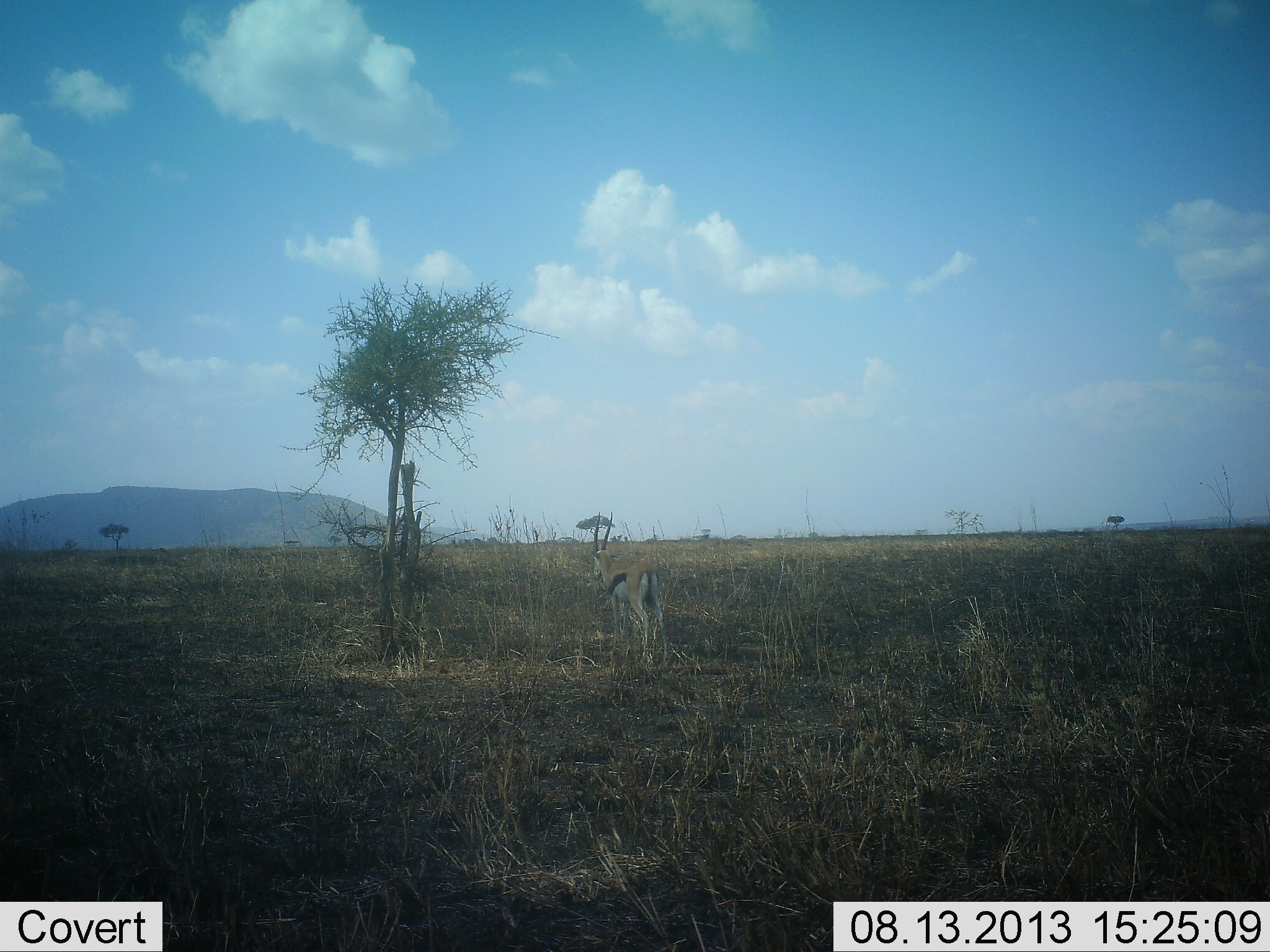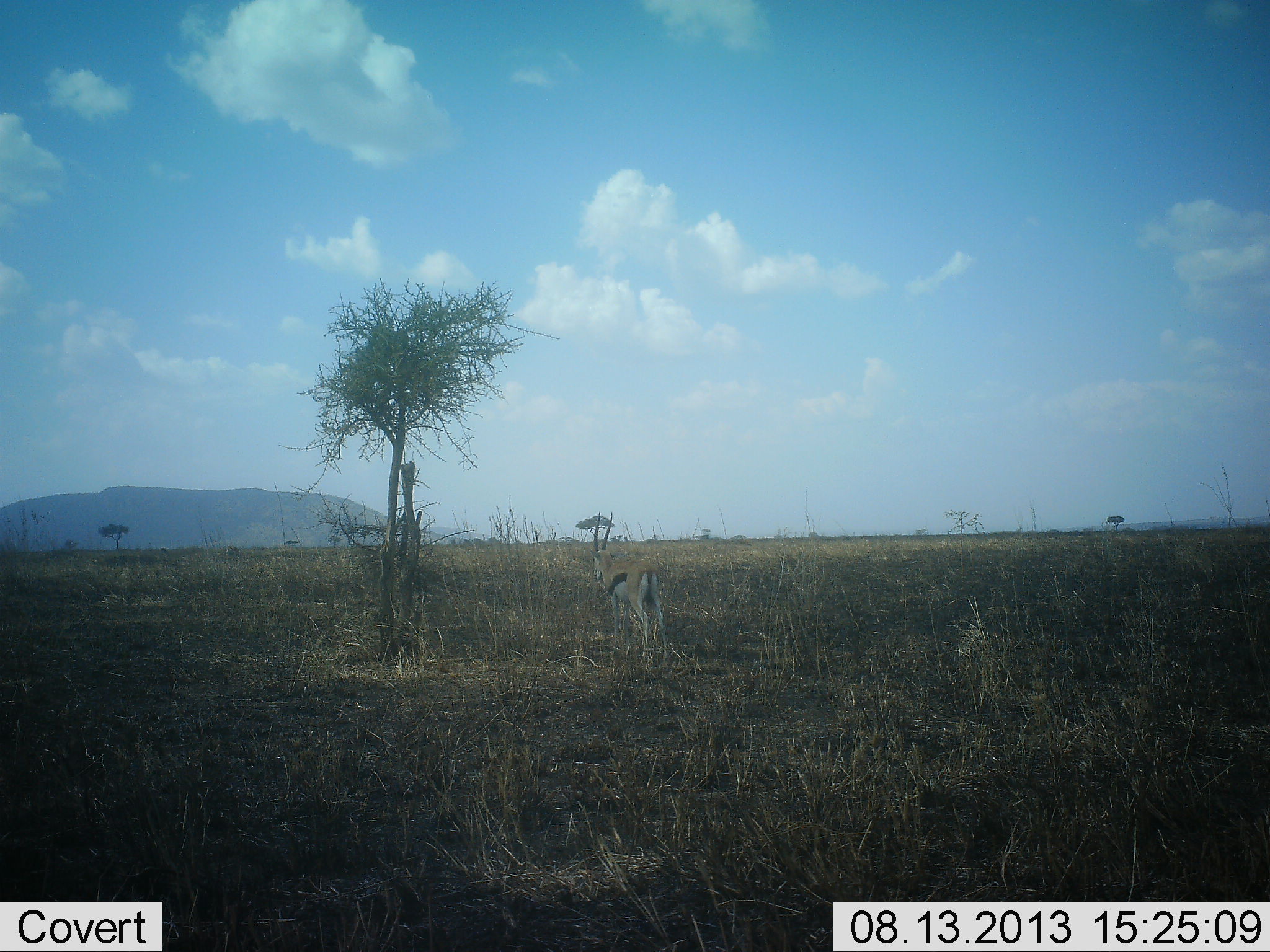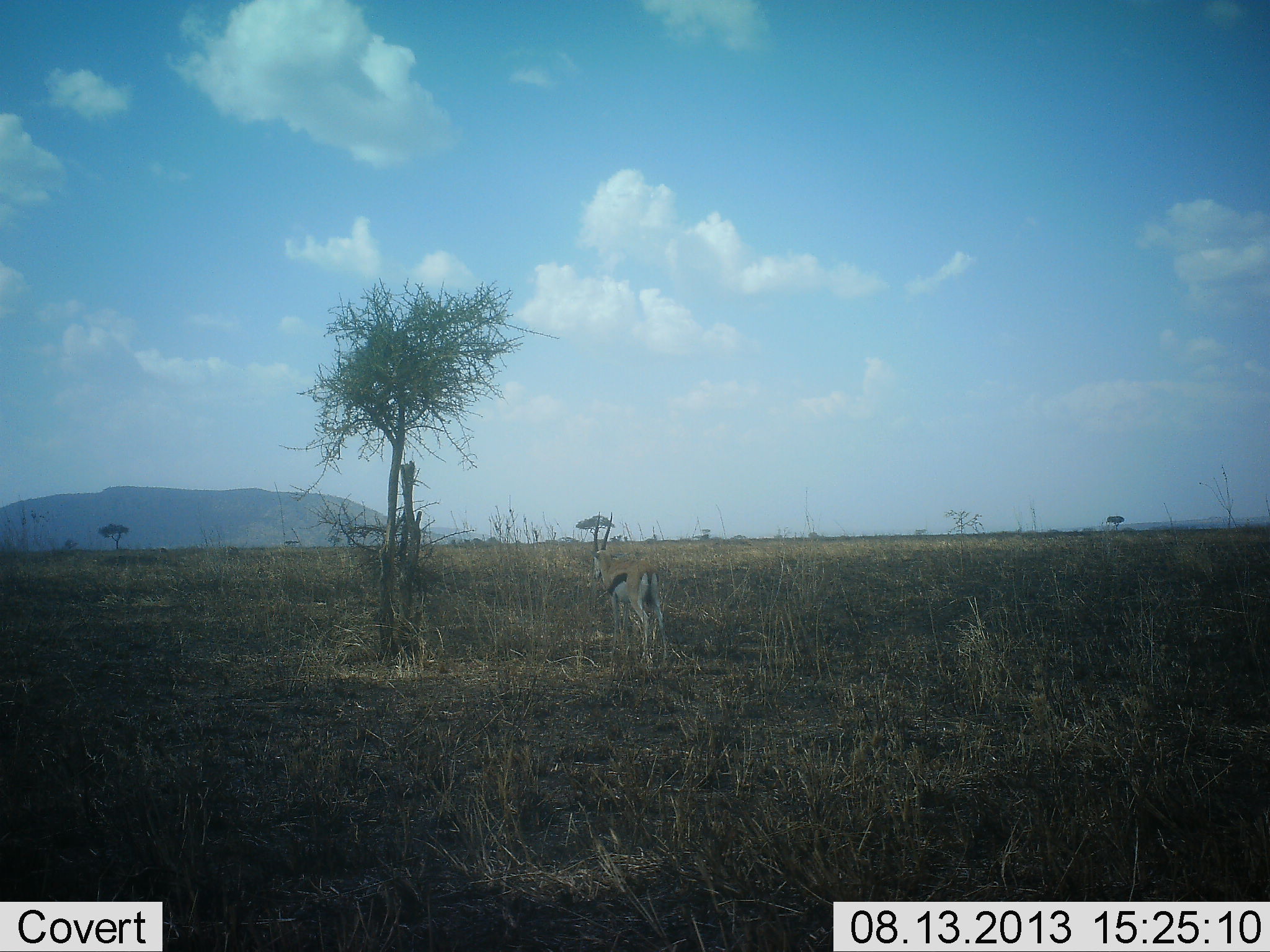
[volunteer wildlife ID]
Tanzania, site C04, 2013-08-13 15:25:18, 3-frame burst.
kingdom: Animalia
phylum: Chordata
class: Mammalia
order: Artiodactyla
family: Bovidae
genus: Eudorcas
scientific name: Eudorcas thomsonii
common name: thomson's gazelle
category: gazellethomsons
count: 1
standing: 100%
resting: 0%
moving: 0%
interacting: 0%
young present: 0%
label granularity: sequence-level